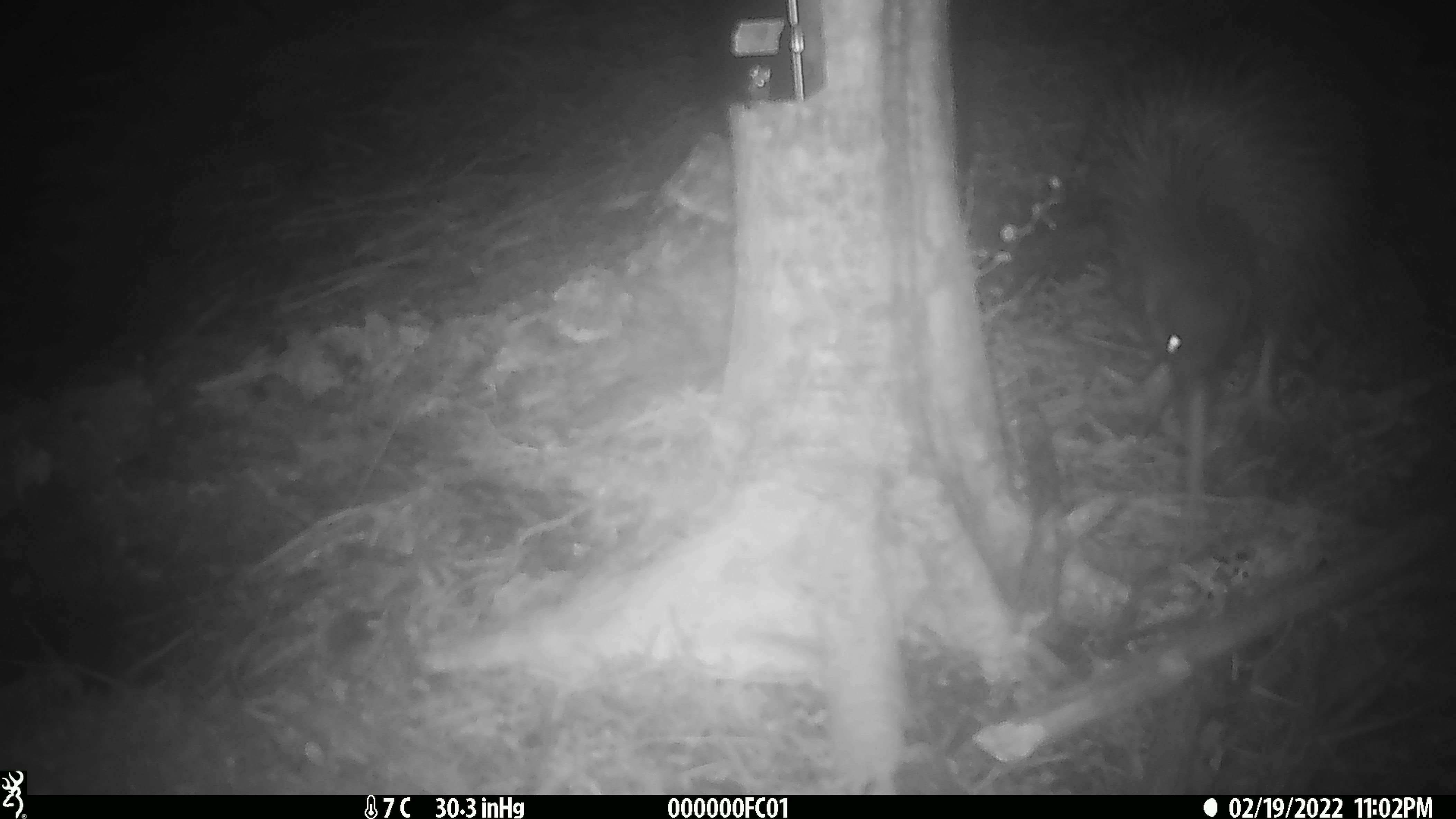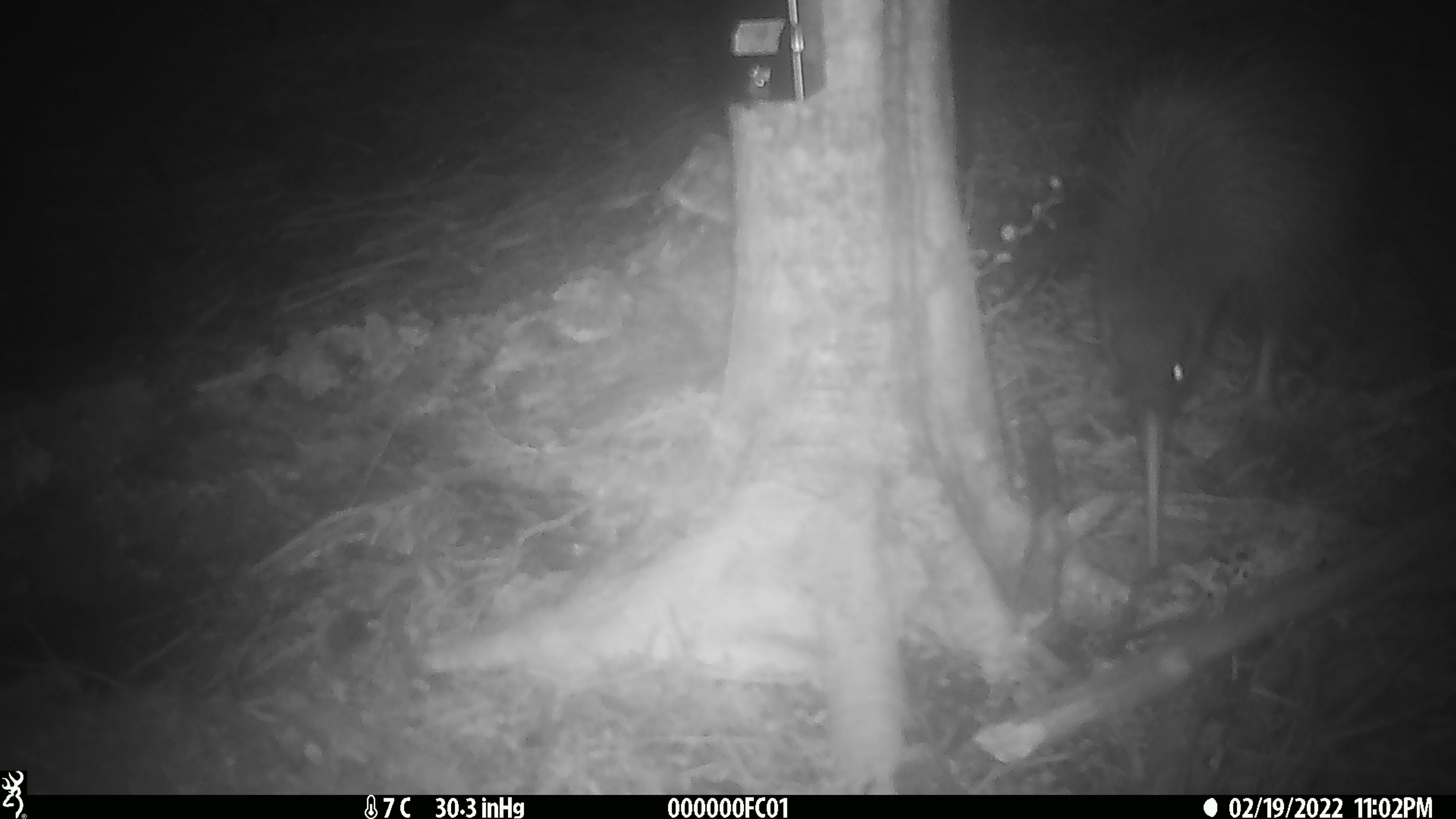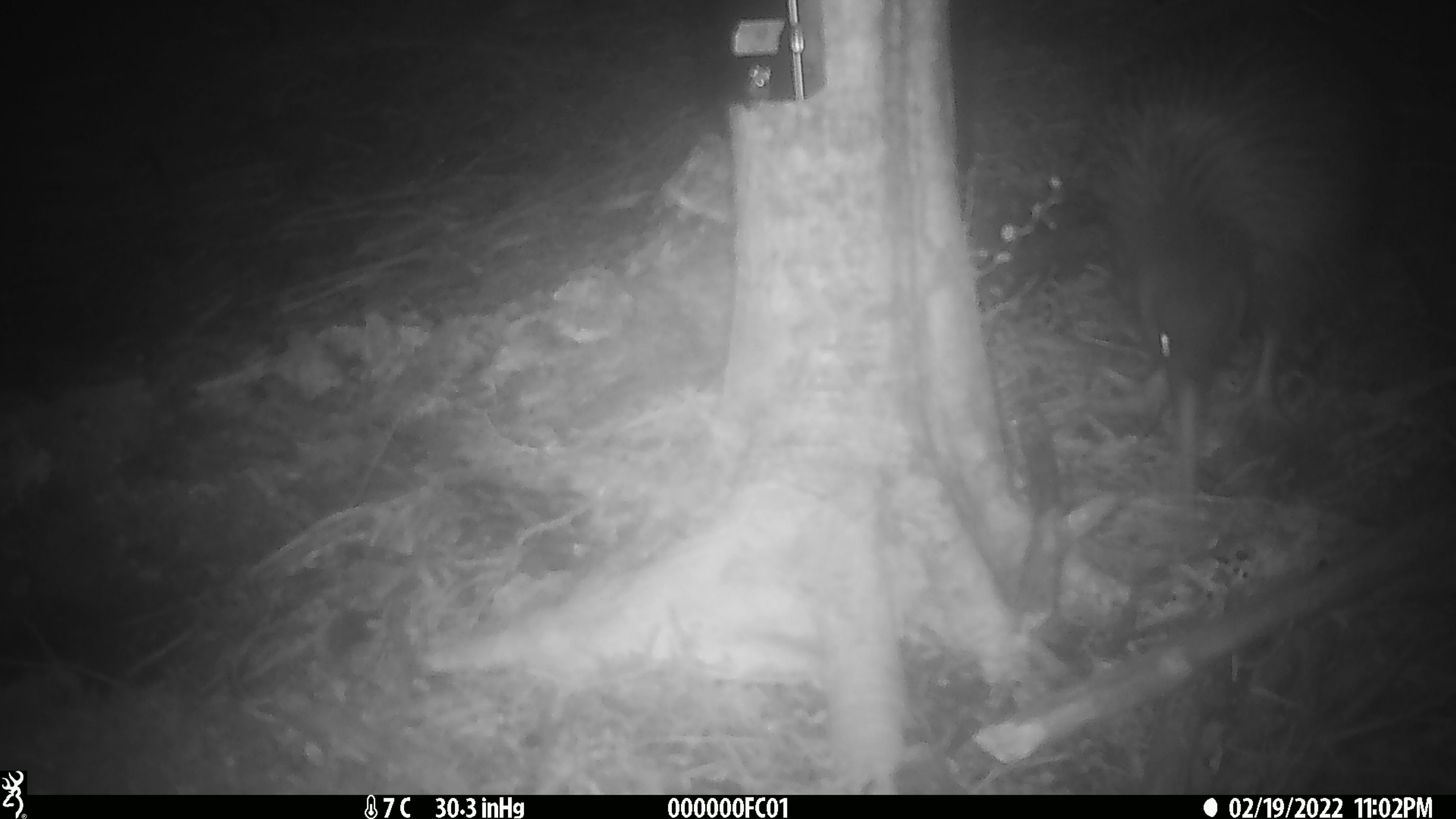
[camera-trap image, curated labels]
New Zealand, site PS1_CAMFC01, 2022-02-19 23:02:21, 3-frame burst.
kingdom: Animalia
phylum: Chordata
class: Aves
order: Apterygiformes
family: Apterygidae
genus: Apteryx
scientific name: Apteryx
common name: kiwi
Kiwi (Apteryx).